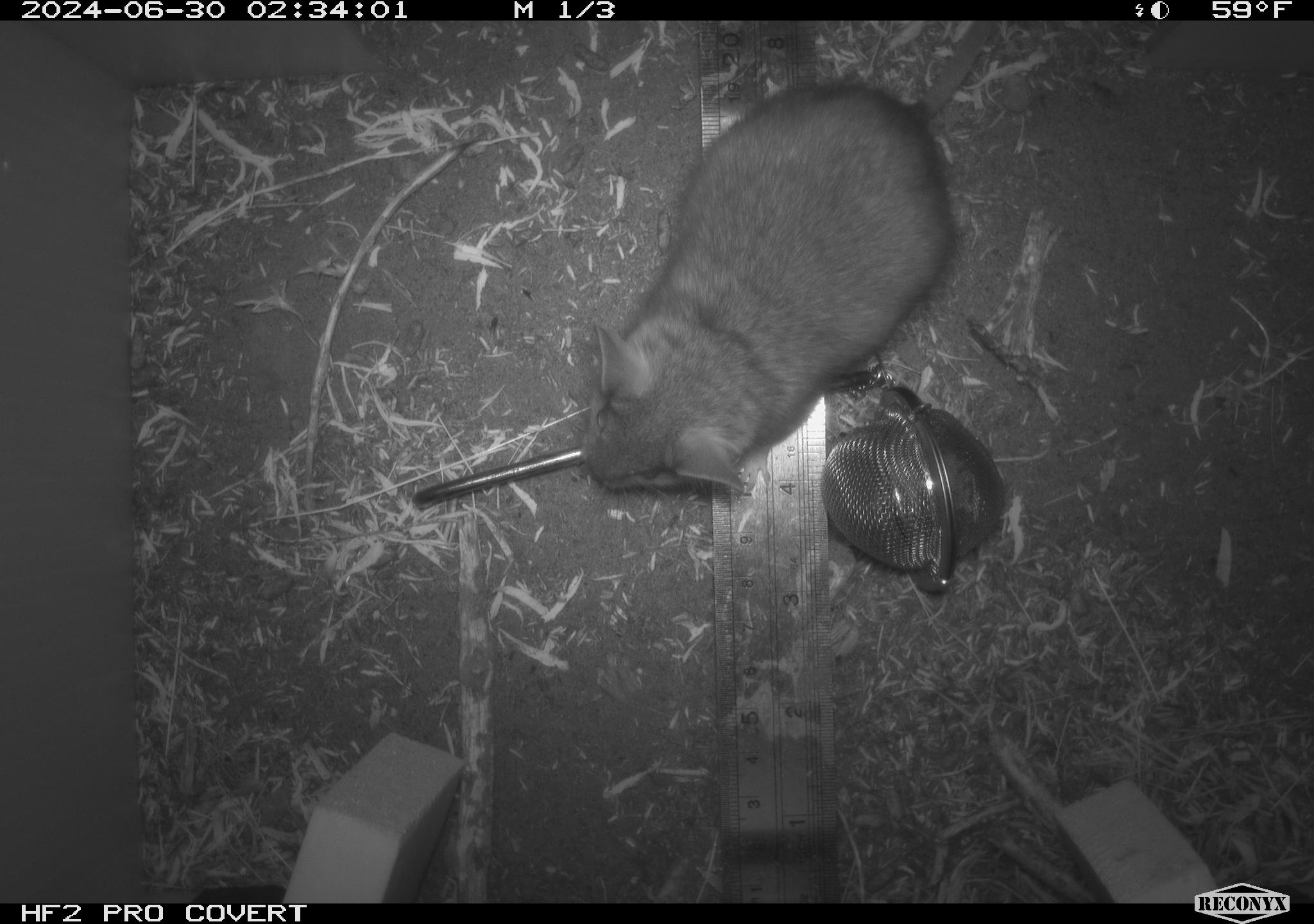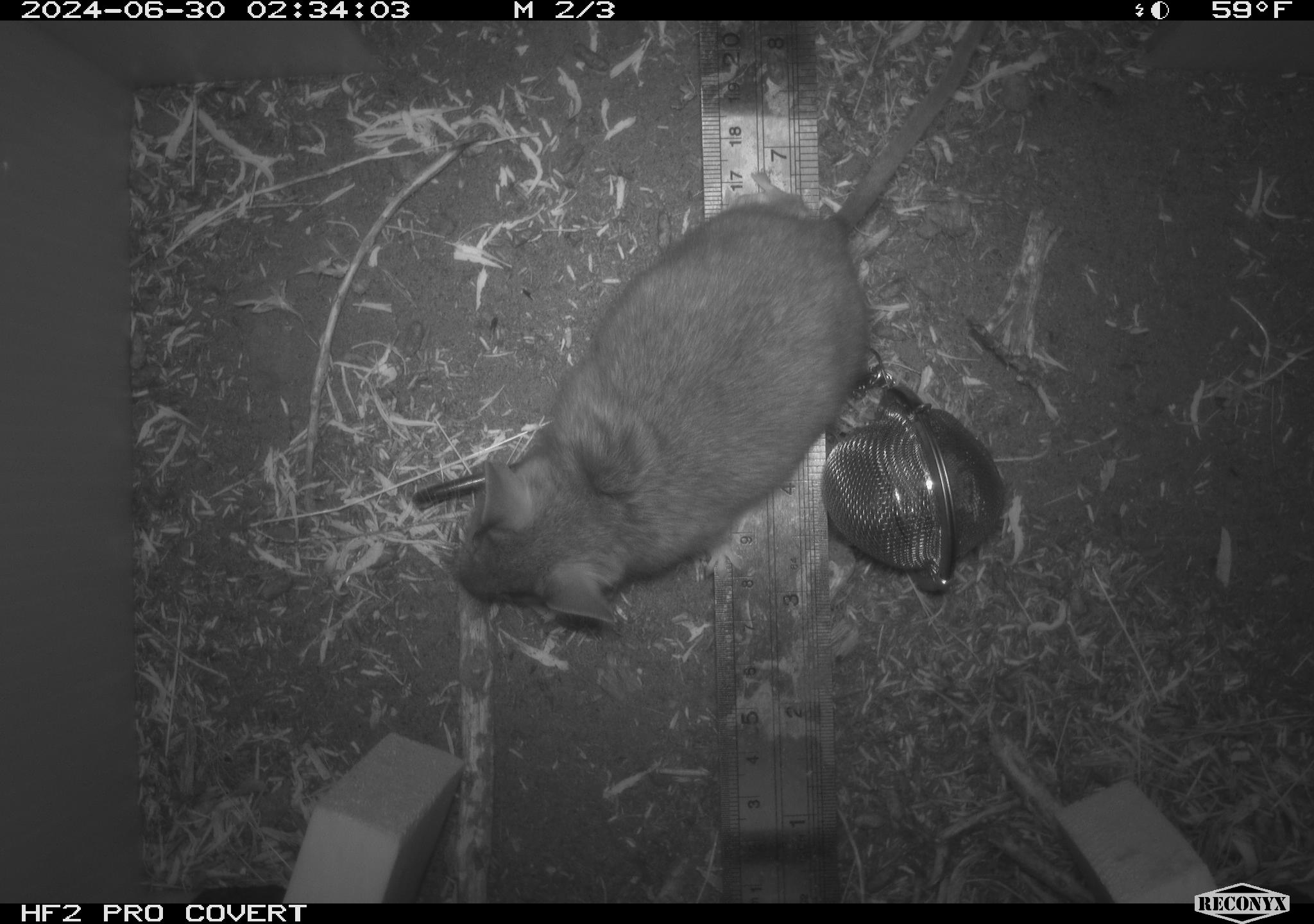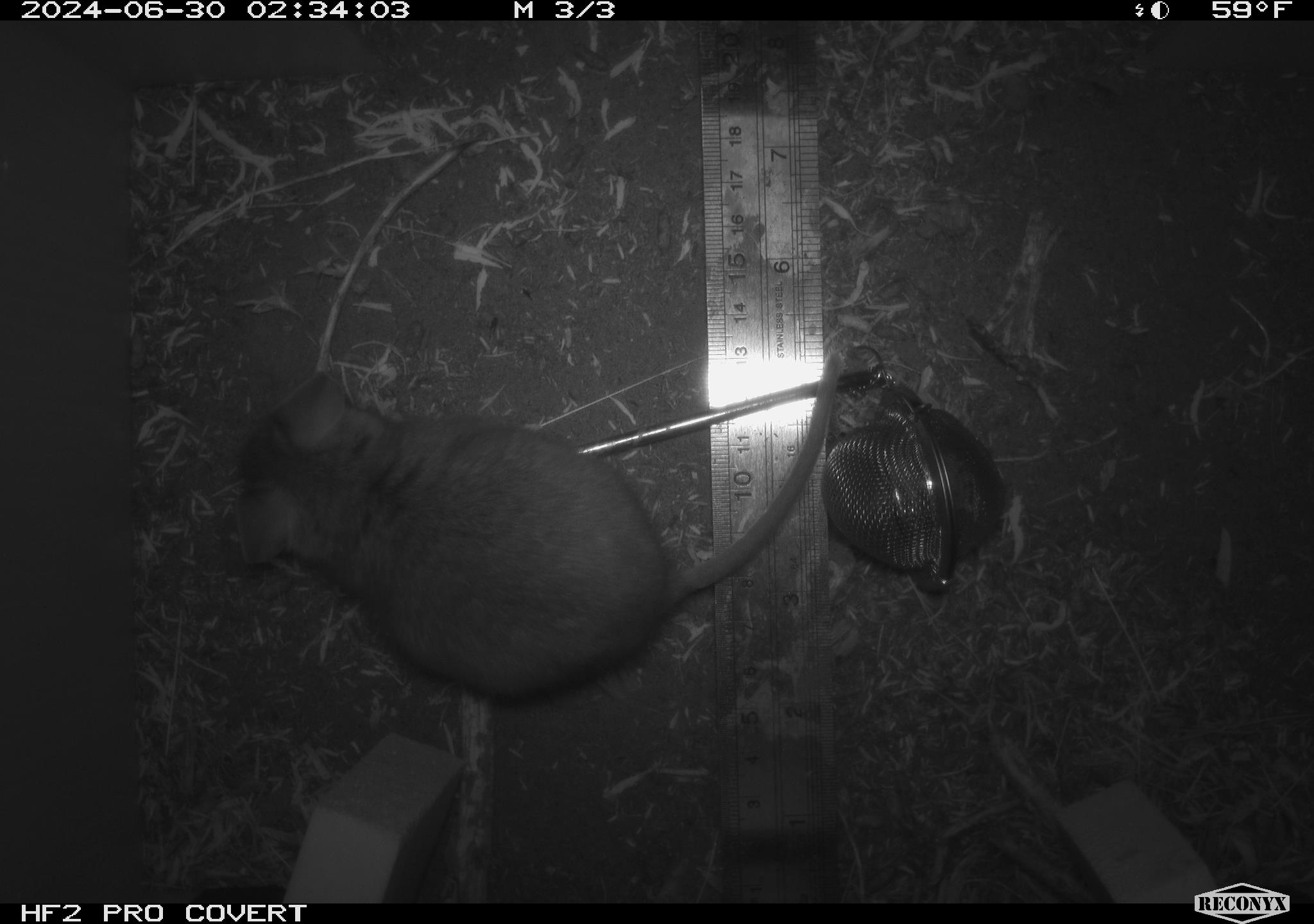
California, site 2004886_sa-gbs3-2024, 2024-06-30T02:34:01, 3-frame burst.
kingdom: Animalia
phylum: Chordata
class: Mammalia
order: Rodentia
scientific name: Rodentia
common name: woodrat or rat or mouse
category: woodrat or rat or mouse species